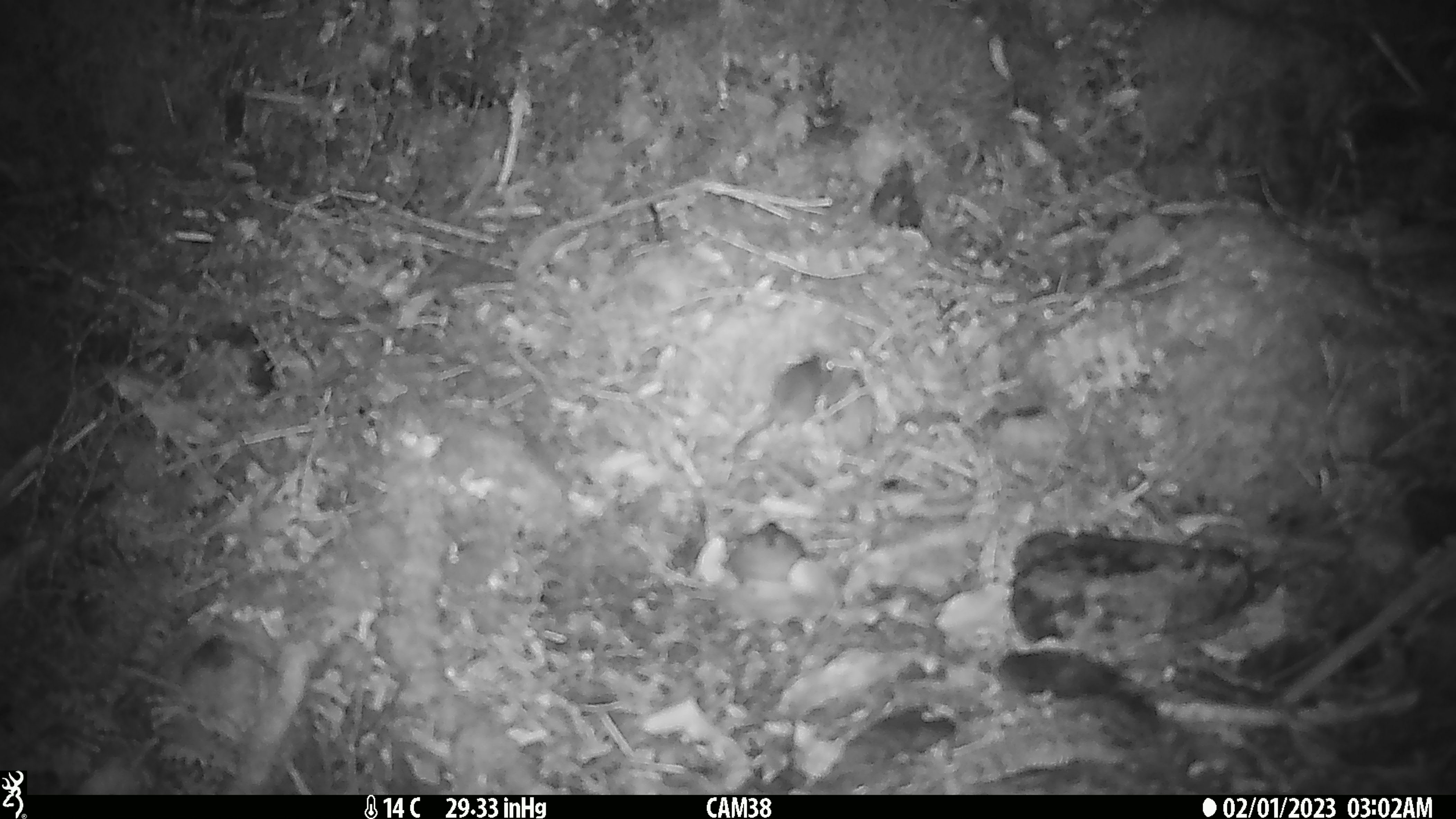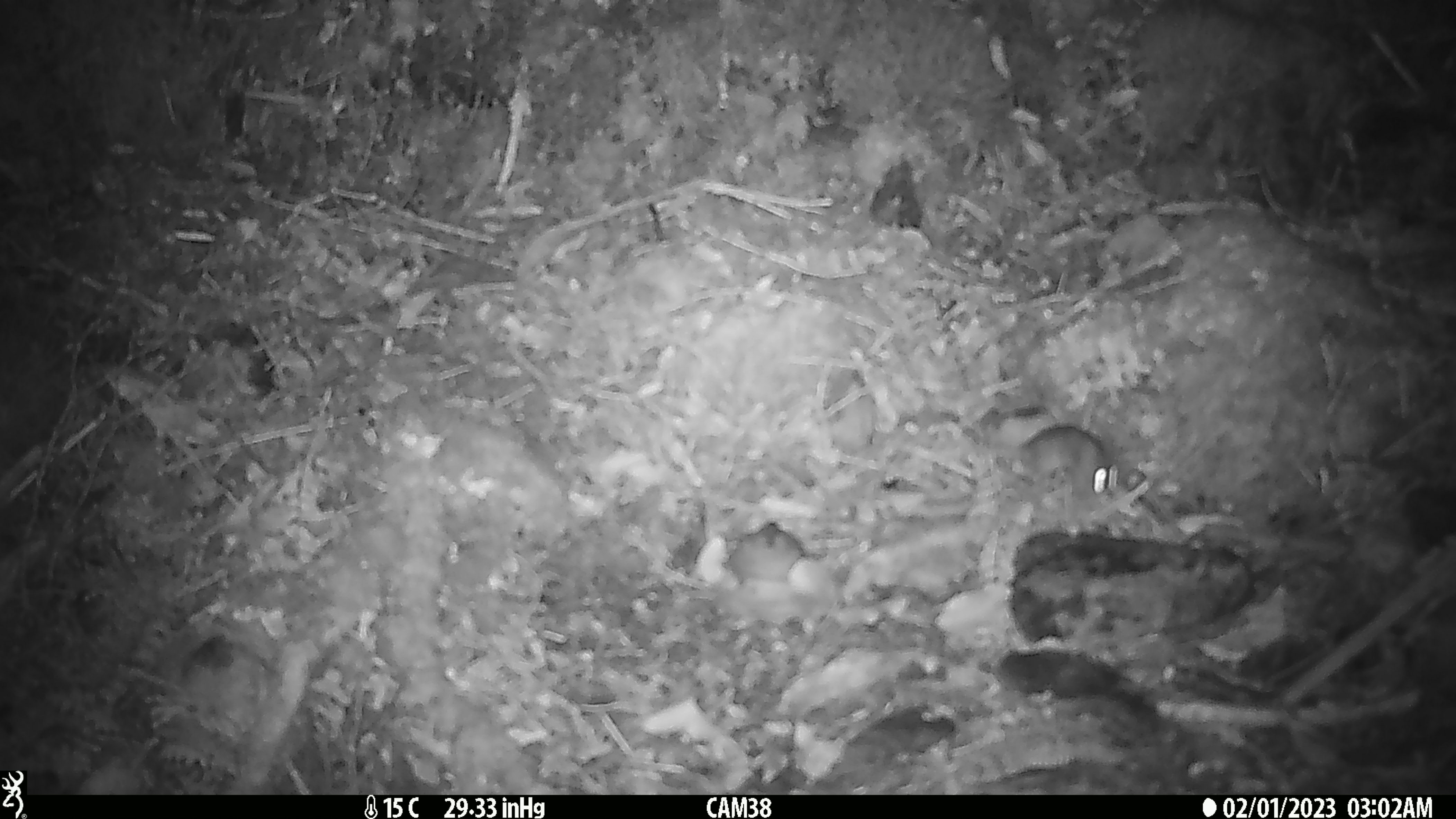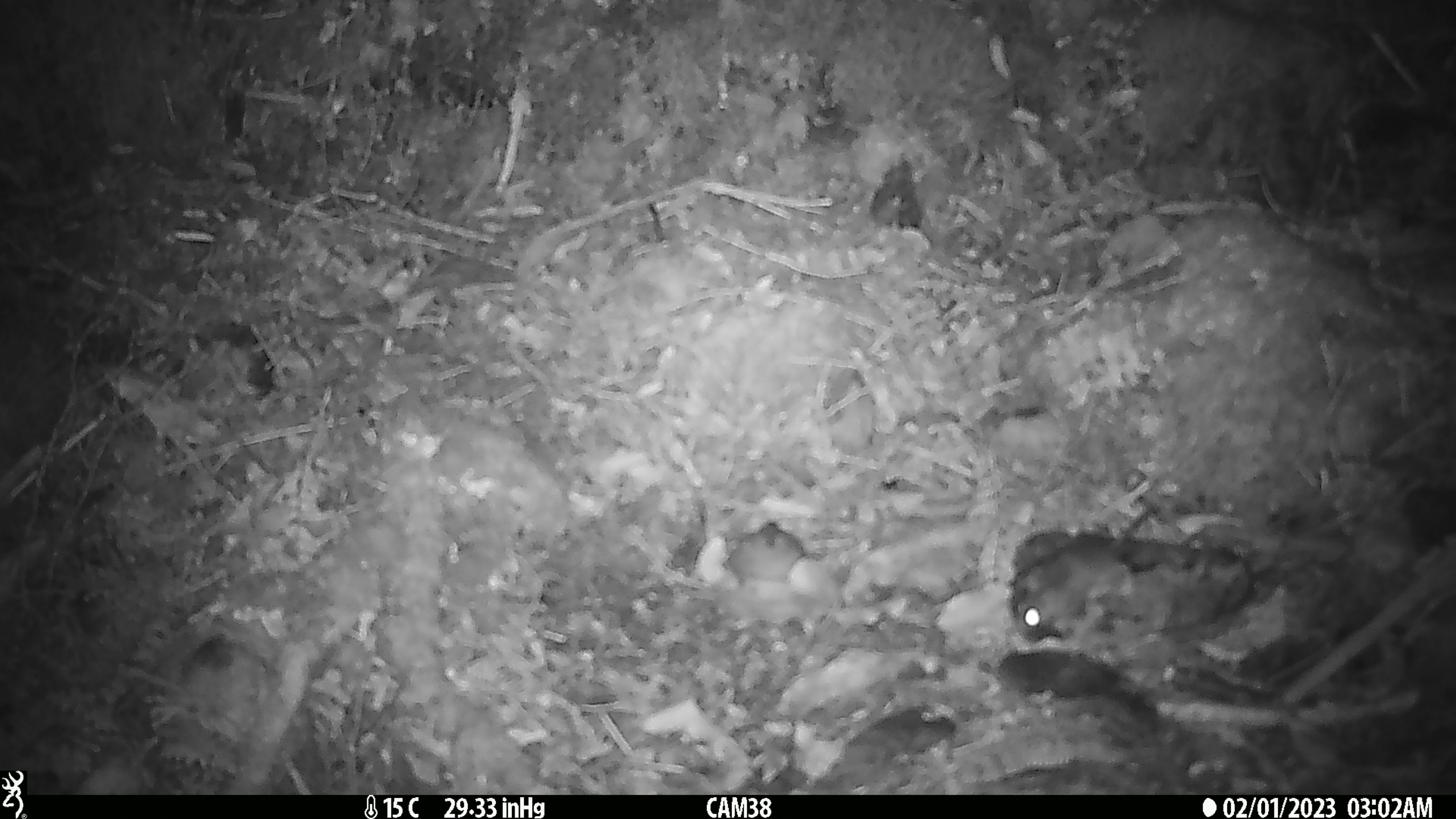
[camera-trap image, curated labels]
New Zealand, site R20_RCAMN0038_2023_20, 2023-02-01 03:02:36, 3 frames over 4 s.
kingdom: Animalia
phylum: Chordata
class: Mammalia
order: Rodentia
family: Muridae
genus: Mus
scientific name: Mus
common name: mouse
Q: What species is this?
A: Mouse (Mus).